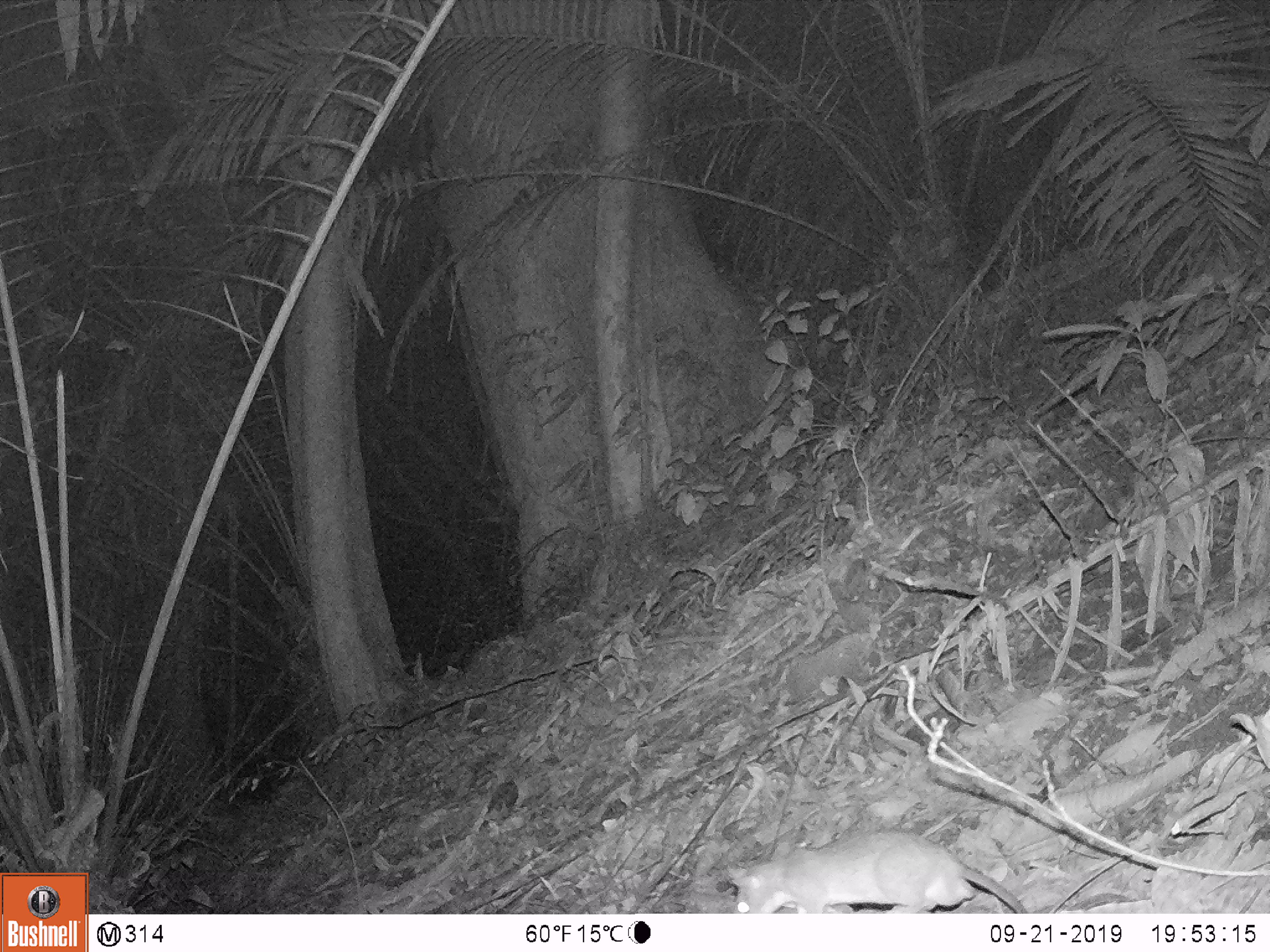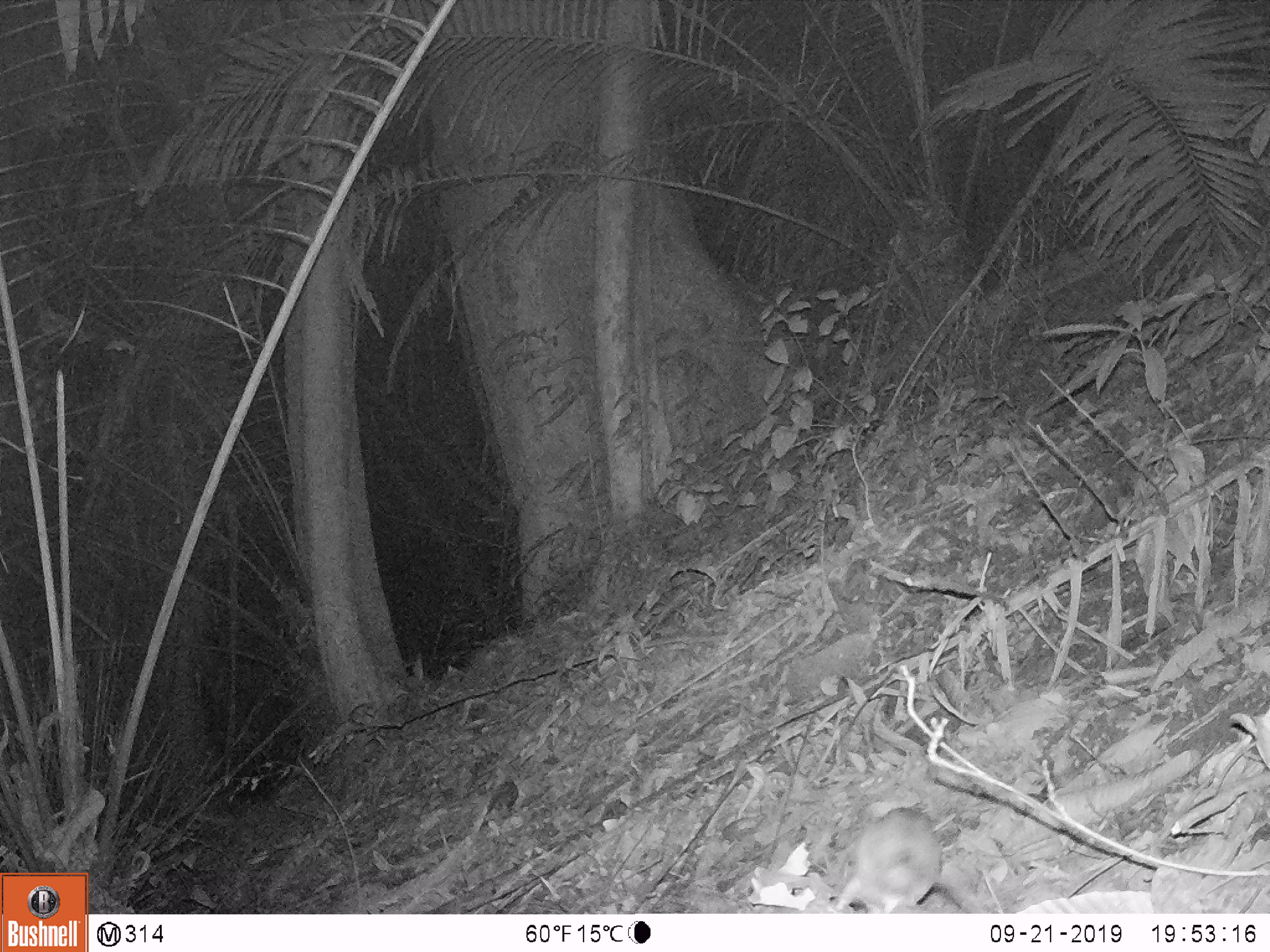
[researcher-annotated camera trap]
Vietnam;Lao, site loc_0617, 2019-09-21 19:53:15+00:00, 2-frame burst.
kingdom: Animalia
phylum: Chordata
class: Mammalia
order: Rodentia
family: Muridae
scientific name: Muridae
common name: old-world mice and rats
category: unidentified murid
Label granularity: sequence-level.